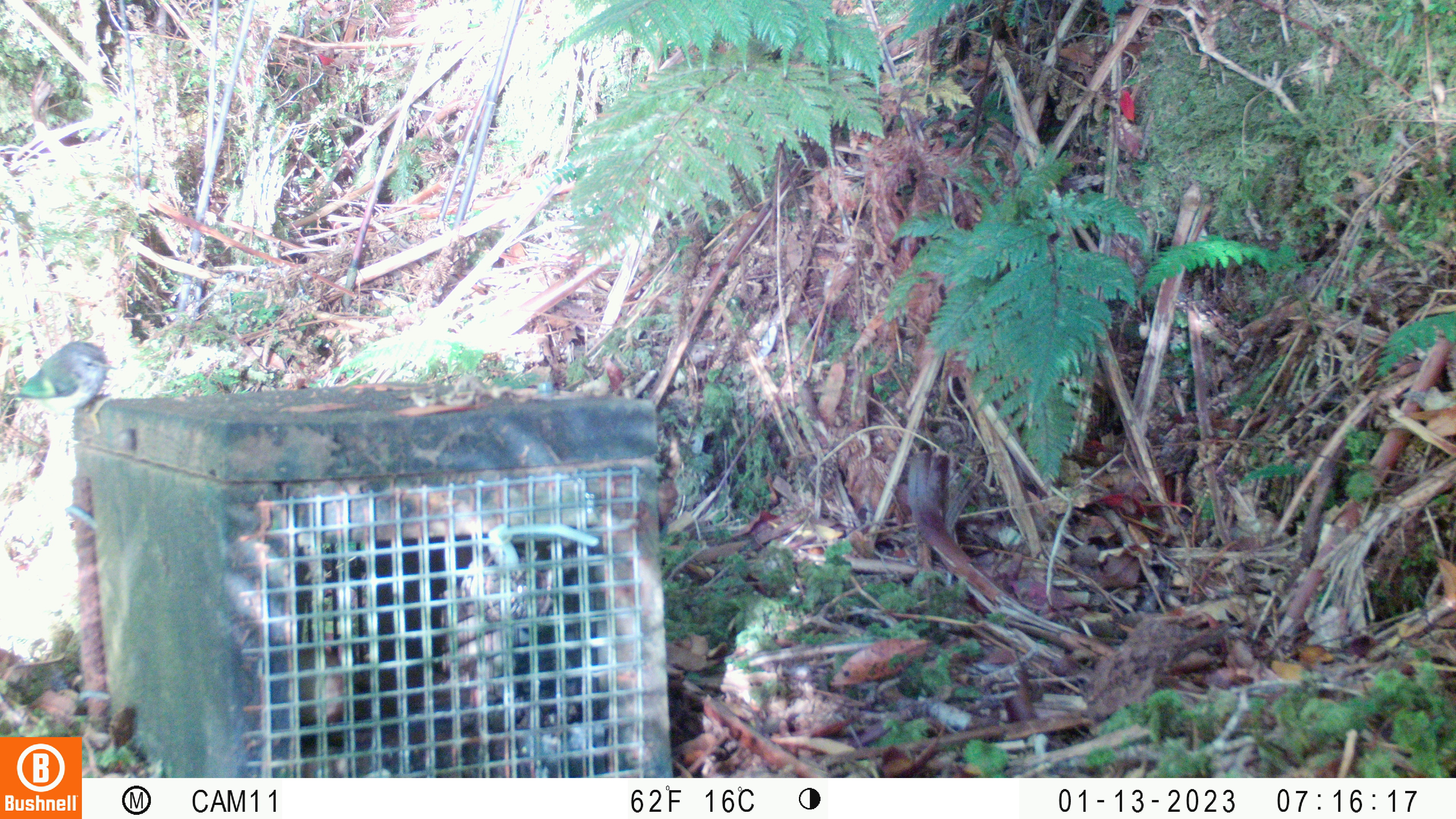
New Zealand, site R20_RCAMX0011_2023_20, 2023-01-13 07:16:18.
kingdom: Animalia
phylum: Chordata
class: Aves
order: Passeriformes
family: Acanthisittidae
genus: Acanthisitta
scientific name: Acanthisitta chloris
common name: rifleman